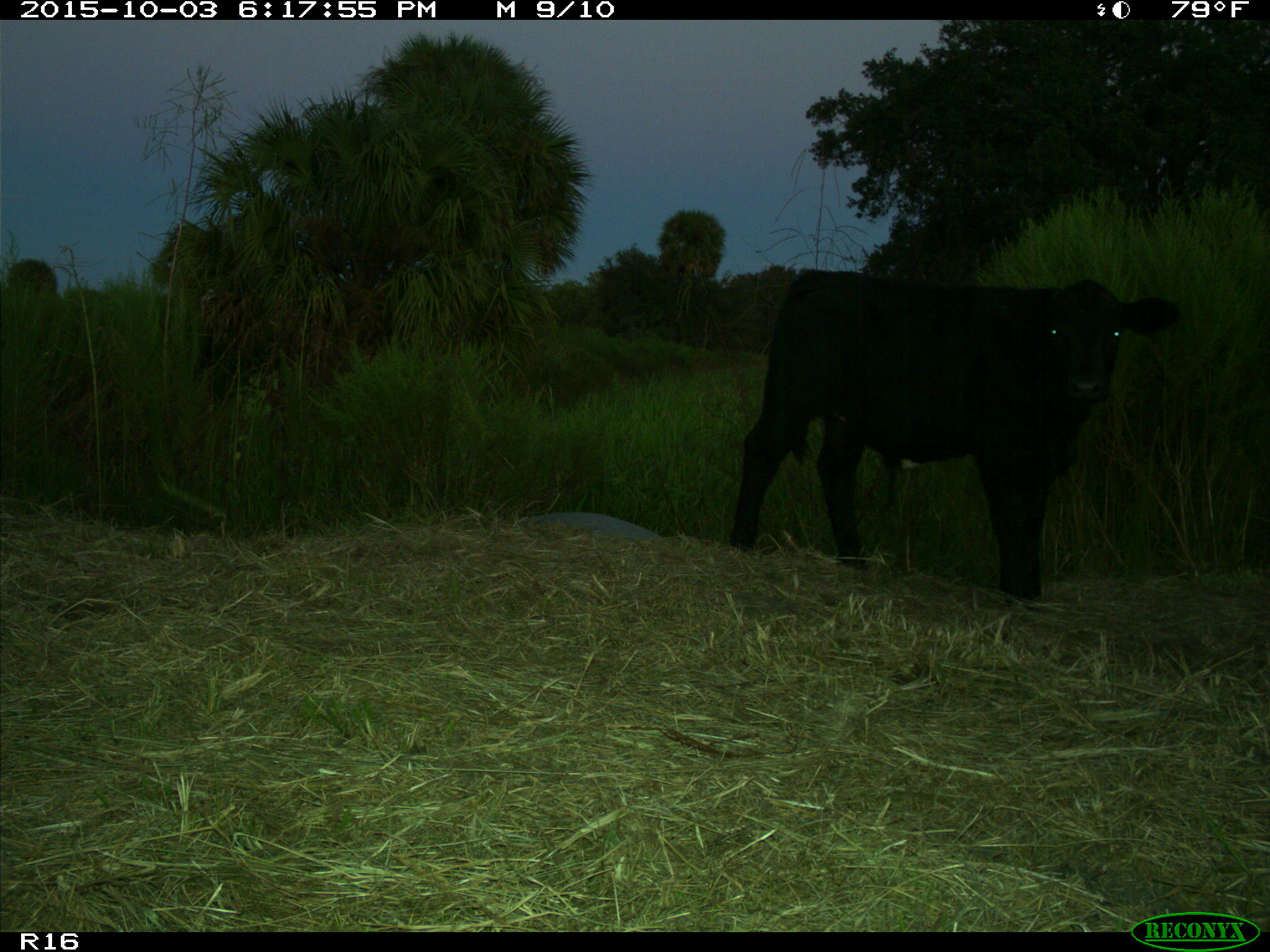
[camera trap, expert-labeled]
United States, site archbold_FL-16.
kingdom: Animalia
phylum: Chordata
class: Mammalia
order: Artiodactyla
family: Bovidae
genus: Bos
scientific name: Bos taurus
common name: domestic cow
Bos taurus (domestic cow).